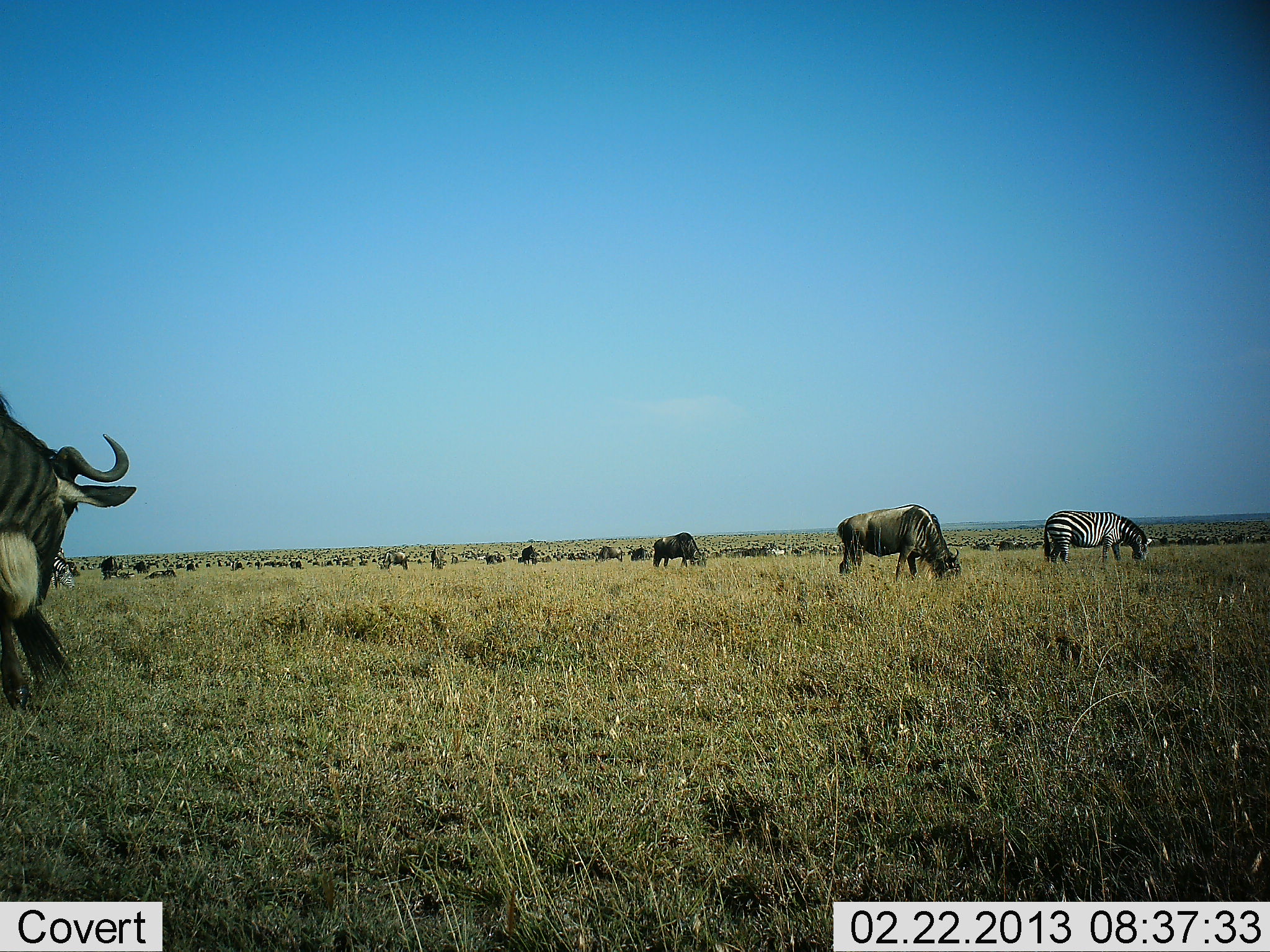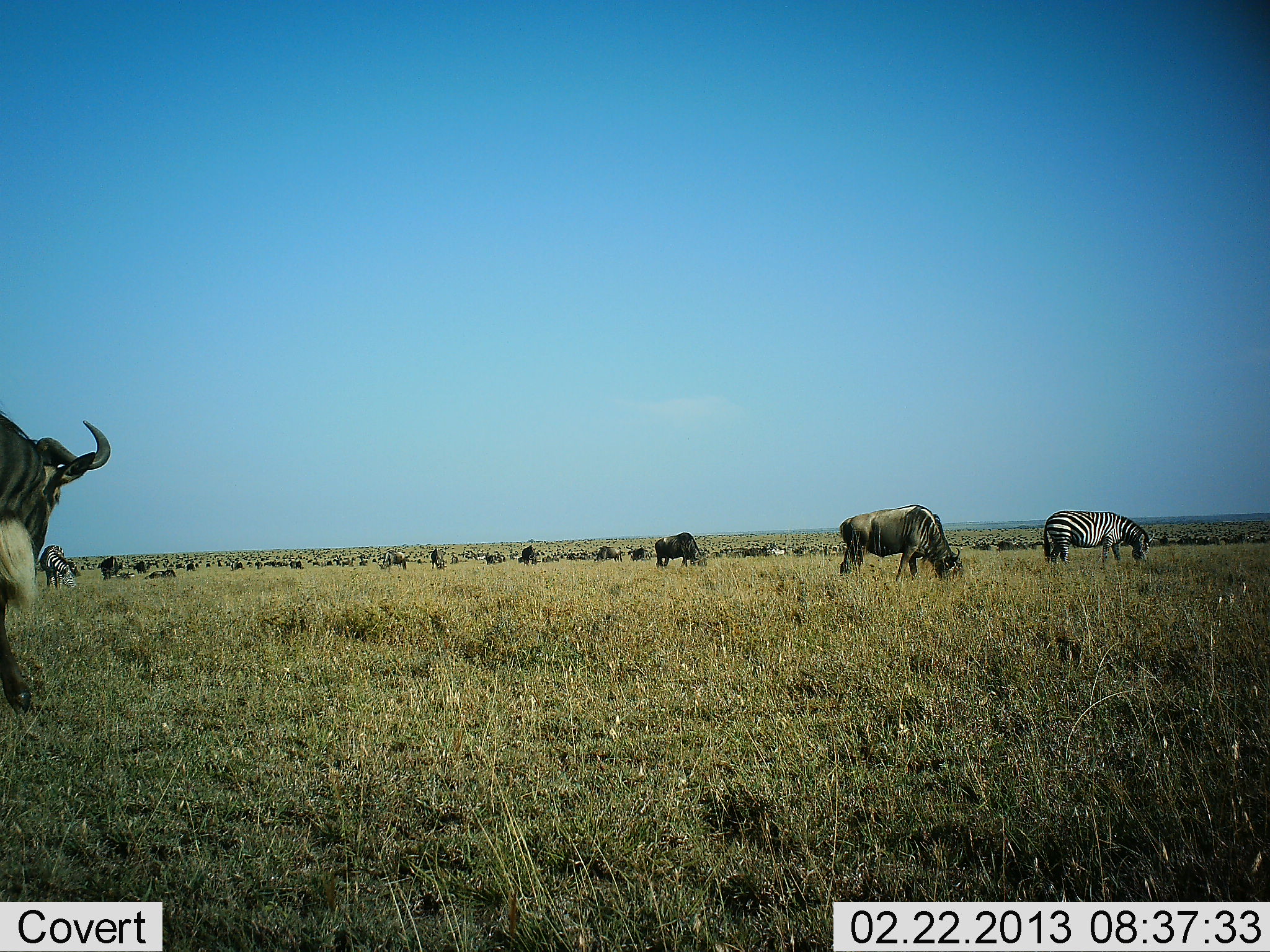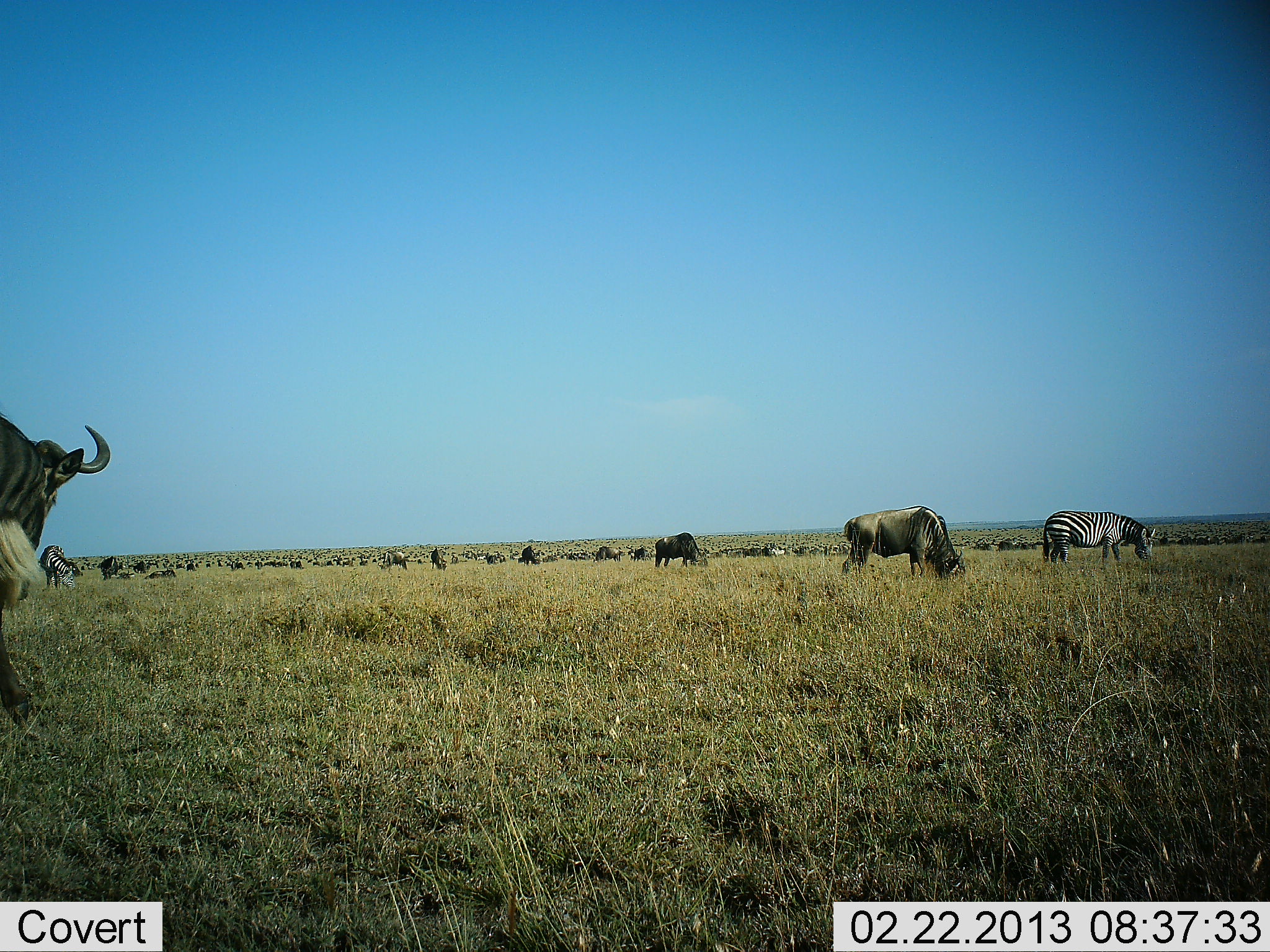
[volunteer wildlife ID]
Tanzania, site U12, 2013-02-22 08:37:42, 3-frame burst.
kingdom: Animalia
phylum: Chordata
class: Mammalia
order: Artiodactyla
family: Bovidae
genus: Connochaetes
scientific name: Connochaetes taurinus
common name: blue wildebeest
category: wildebeest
Wildebeest (blue wildebeest) (Connochaetes taurinus), count 11-50. Behavior (volunteer vote fractions): standing 62%, resting 18%, moving 26%, interacting 13%. Young present (vote fraction): 0%. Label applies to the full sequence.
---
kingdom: Animalia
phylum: Chordata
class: Mammalia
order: Perissodactyla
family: Equidae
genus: Equus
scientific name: Equus quagga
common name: plains zebra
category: zebra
Zebra (plains zebra) (Equus quagga), count 1. Behavior (volunteer vote fractions): standing 26%, resting 3%, moving 3%, interacting 3%. Young present (vote fraction): 0%. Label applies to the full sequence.